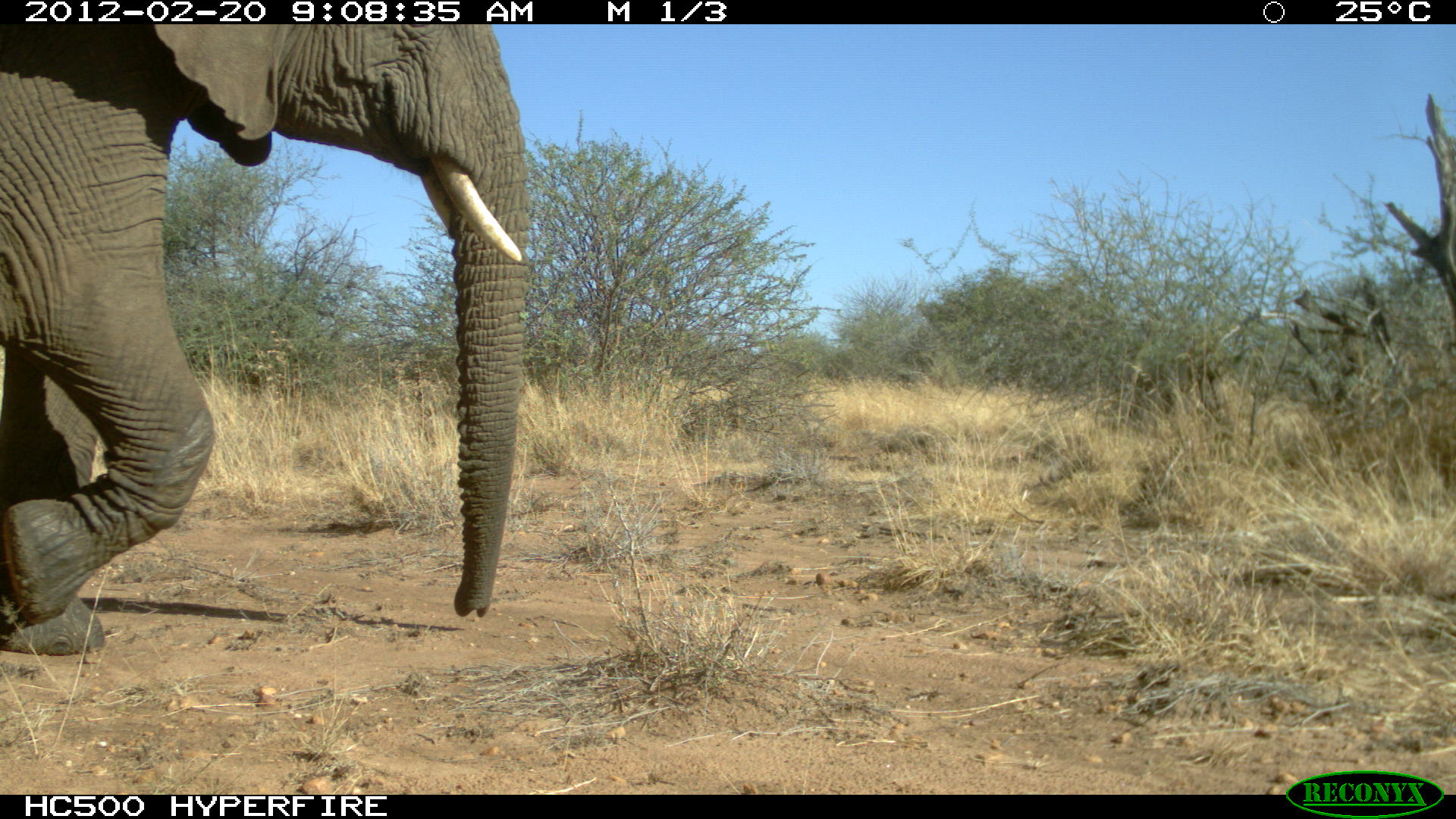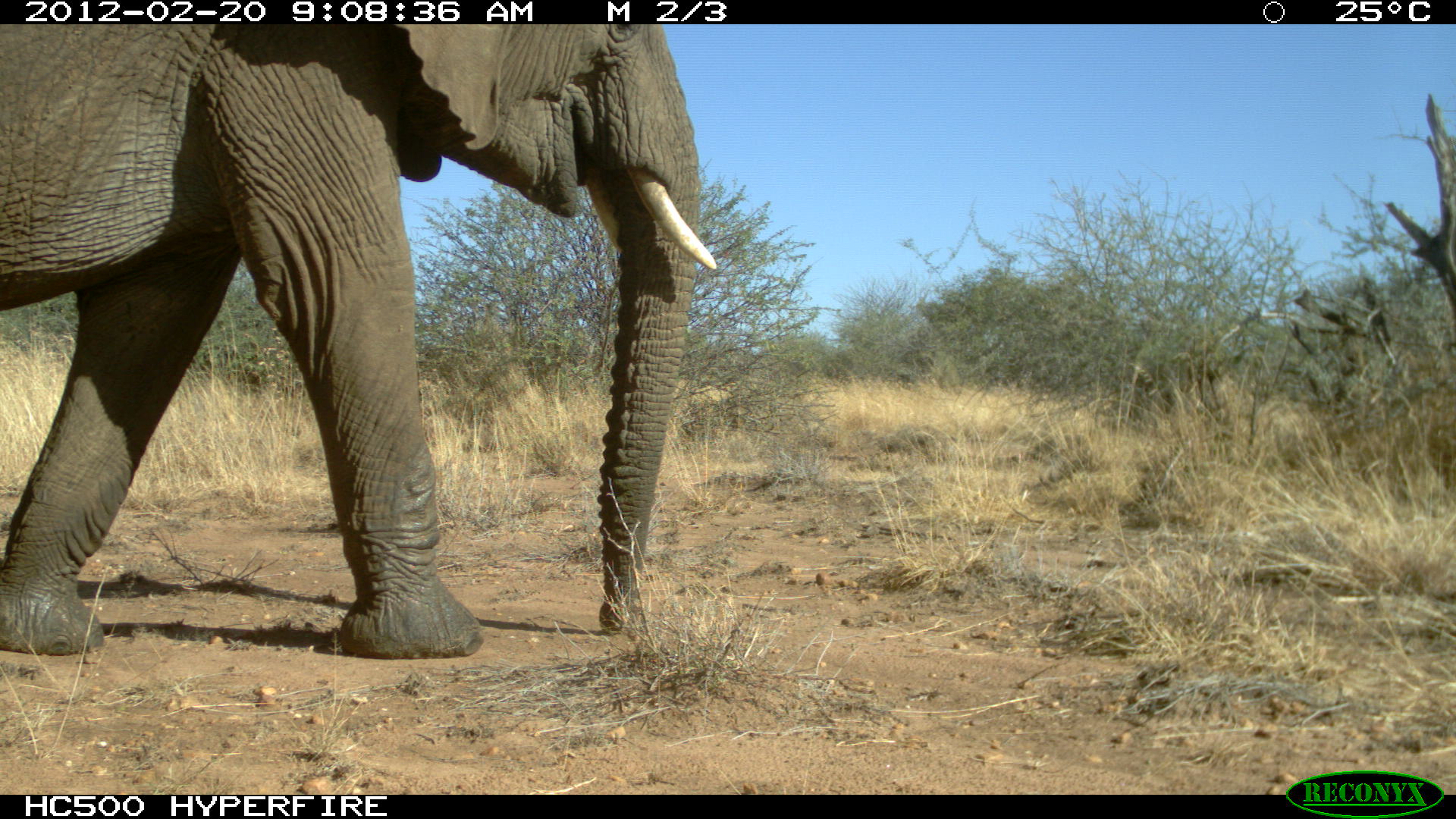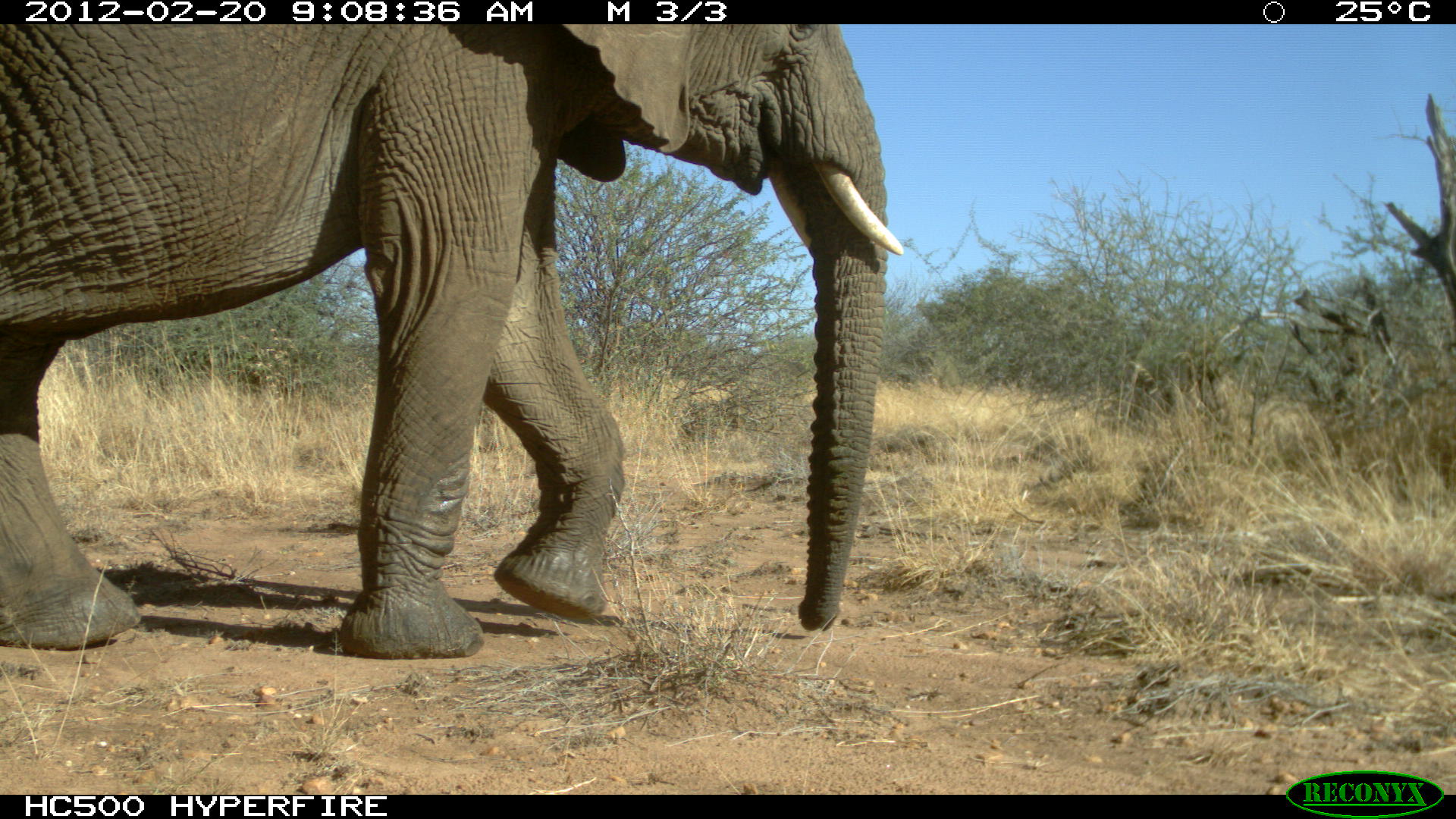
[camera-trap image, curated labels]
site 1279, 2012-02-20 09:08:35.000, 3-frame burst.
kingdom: Animalia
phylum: Chordata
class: Mammalia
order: Proboscidea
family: Elephantidae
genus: Loxodonta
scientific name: Loxodonta africana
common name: african bush elephant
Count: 1.